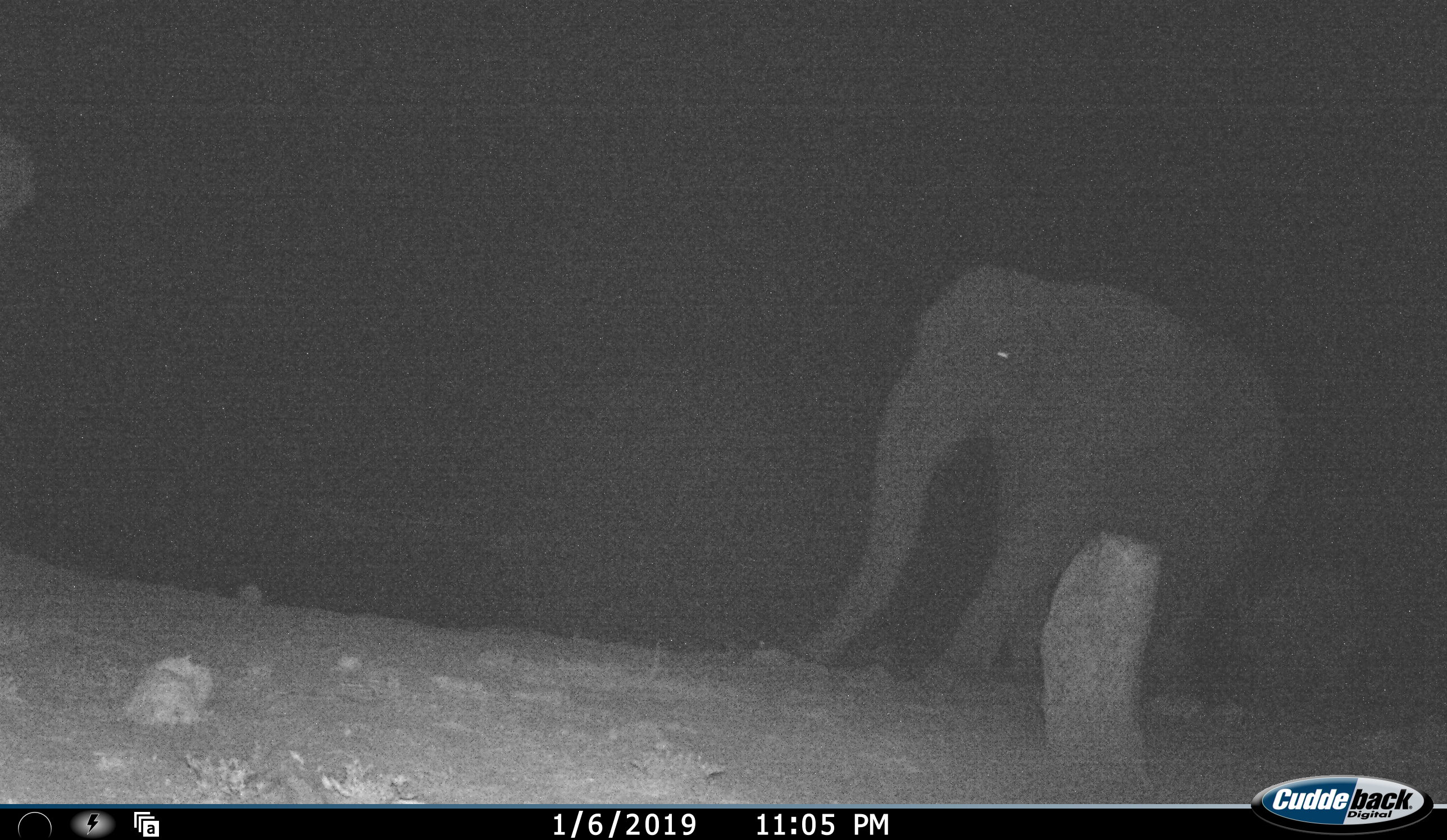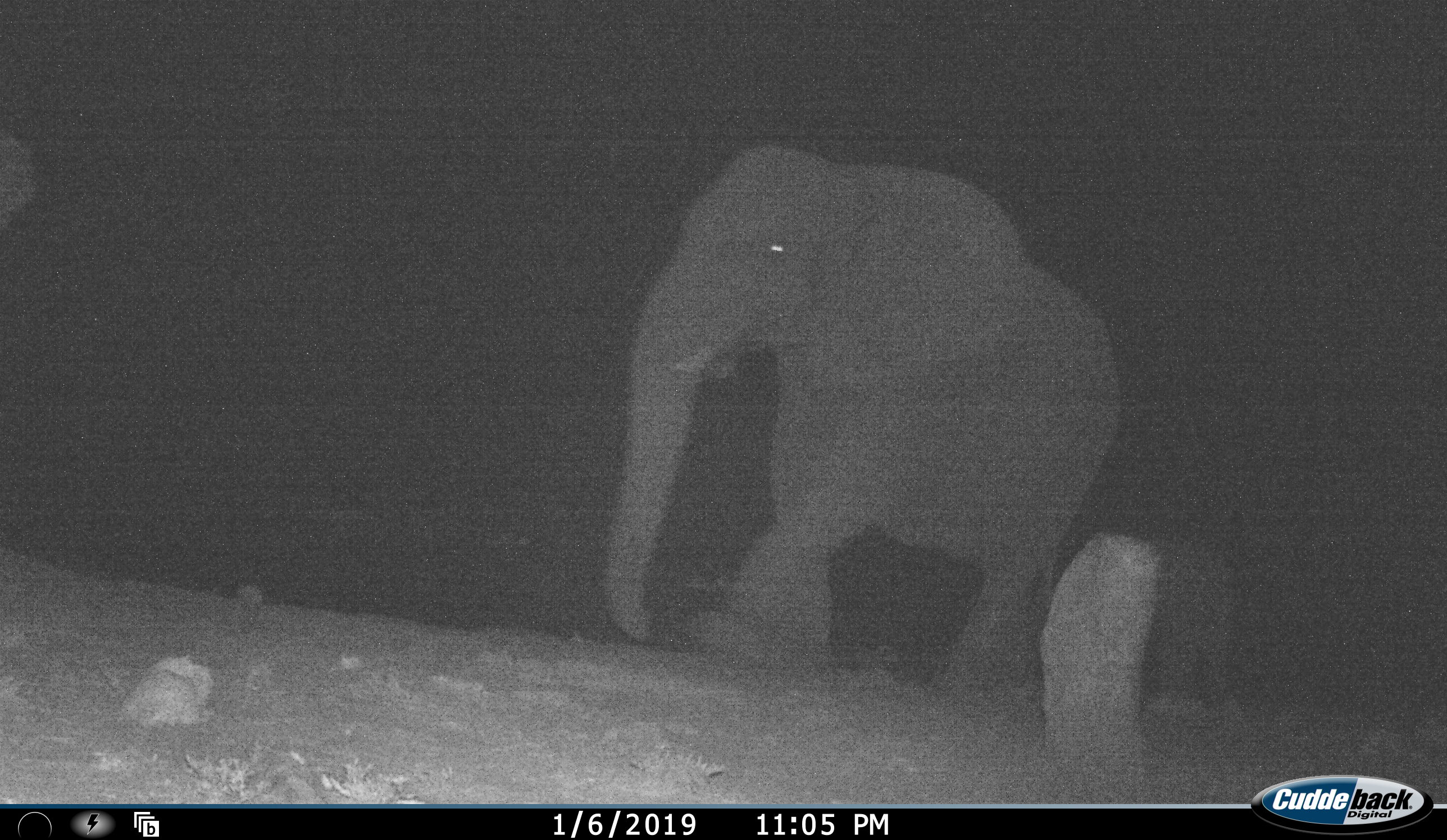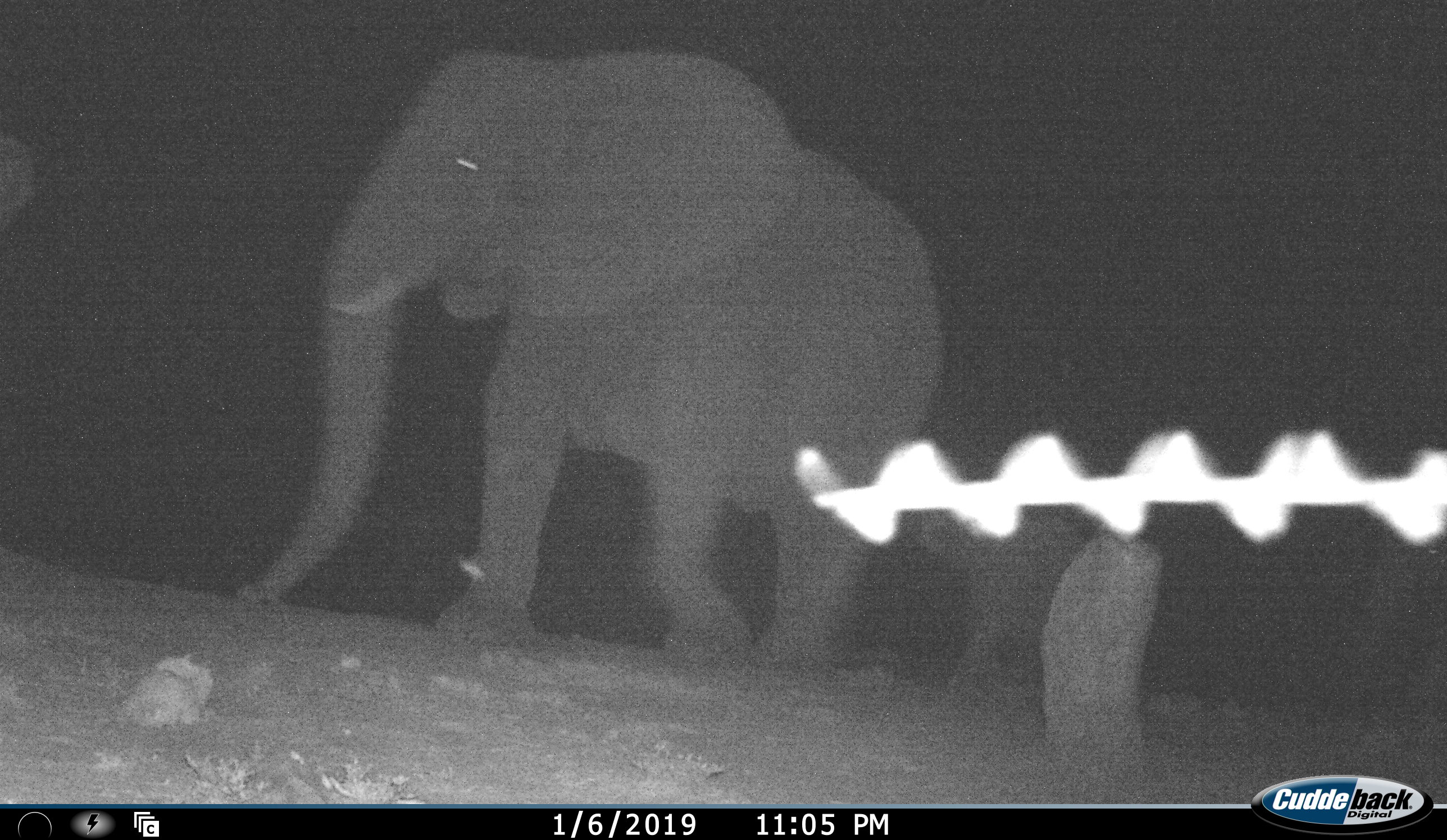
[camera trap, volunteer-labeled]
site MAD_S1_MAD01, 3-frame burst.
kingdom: Animalia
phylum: Chordata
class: Mammalia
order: Proboscidea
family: Elephantidae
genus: Loxodonta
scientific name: Loxodonta africana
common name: african bush elephant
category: elephant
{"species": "elephant (african bush elephant) (Loxodonta africana)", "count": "2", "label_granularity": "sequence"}